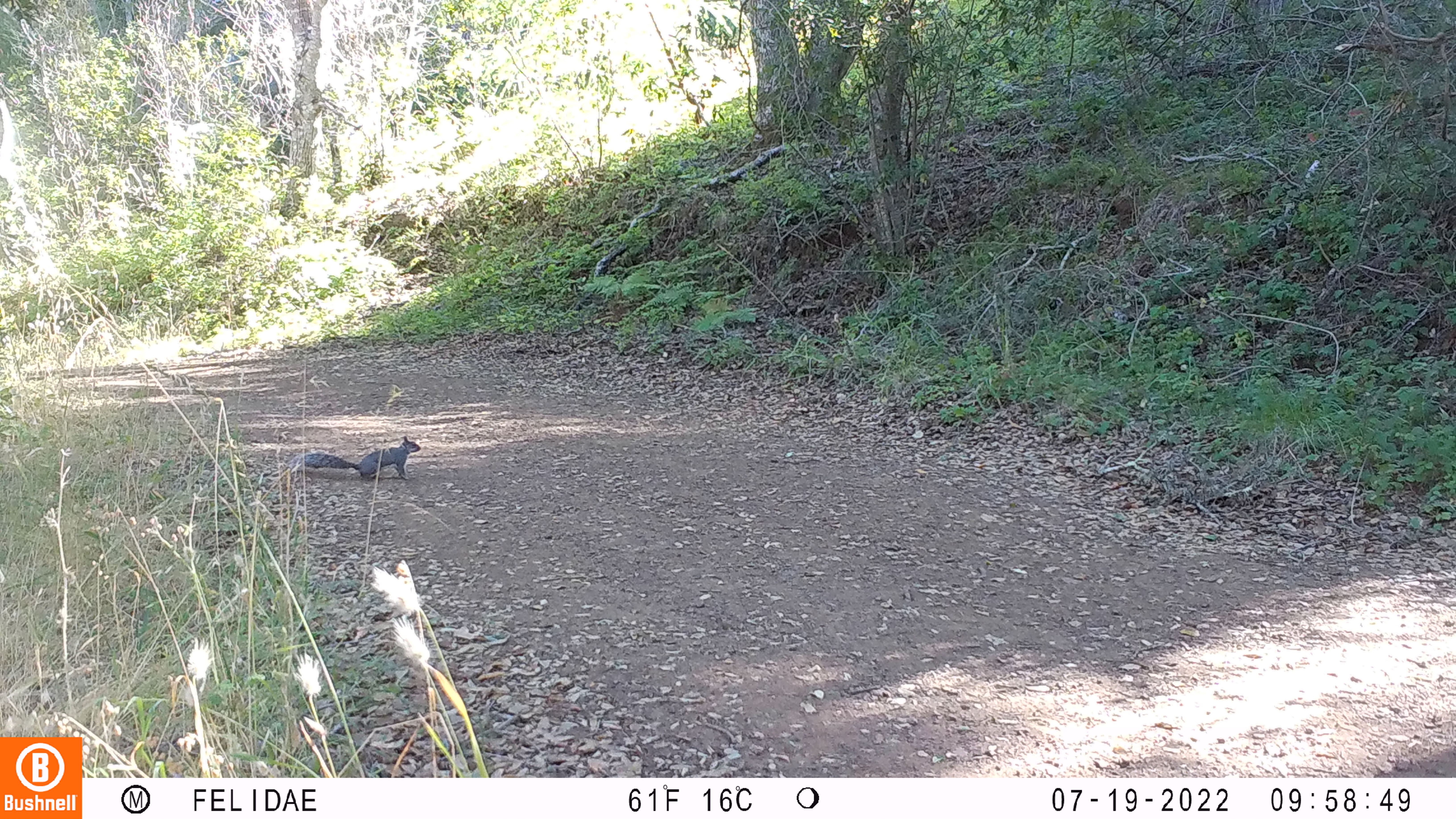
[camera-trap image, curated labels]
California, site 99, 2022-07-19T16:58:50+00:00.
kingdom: Animalia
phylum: Chordata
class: Mammalia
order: Rodentia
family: Sciuridae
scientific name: Sciuridae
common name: squirrel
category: unknown squirrel